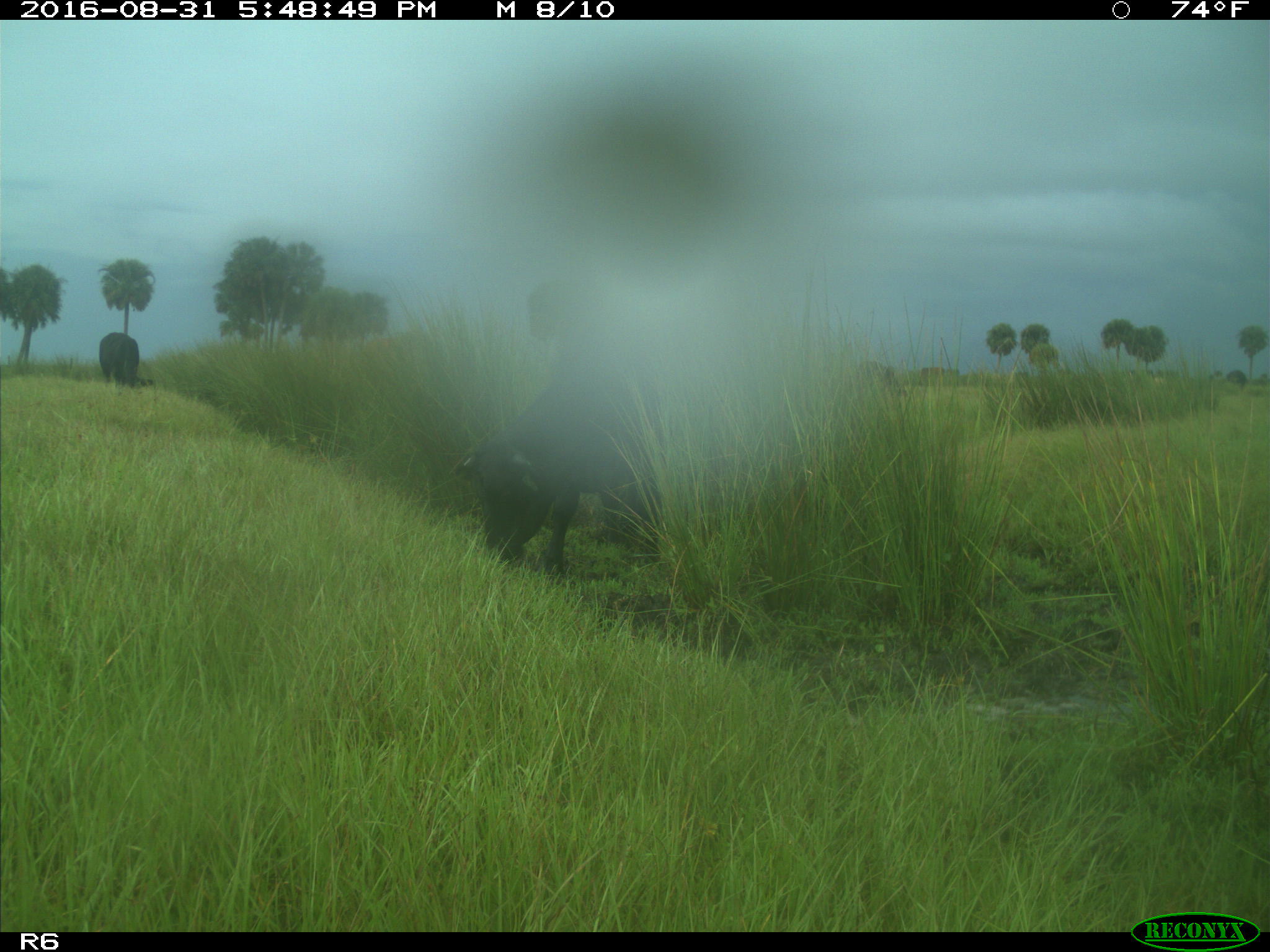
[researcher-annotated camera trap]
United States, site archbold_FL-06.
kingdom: Animalia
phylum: Chordata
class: Mammalia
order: Artiodactyla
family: Bovidae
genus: Bos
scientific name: Bos taurus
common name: domestic cow